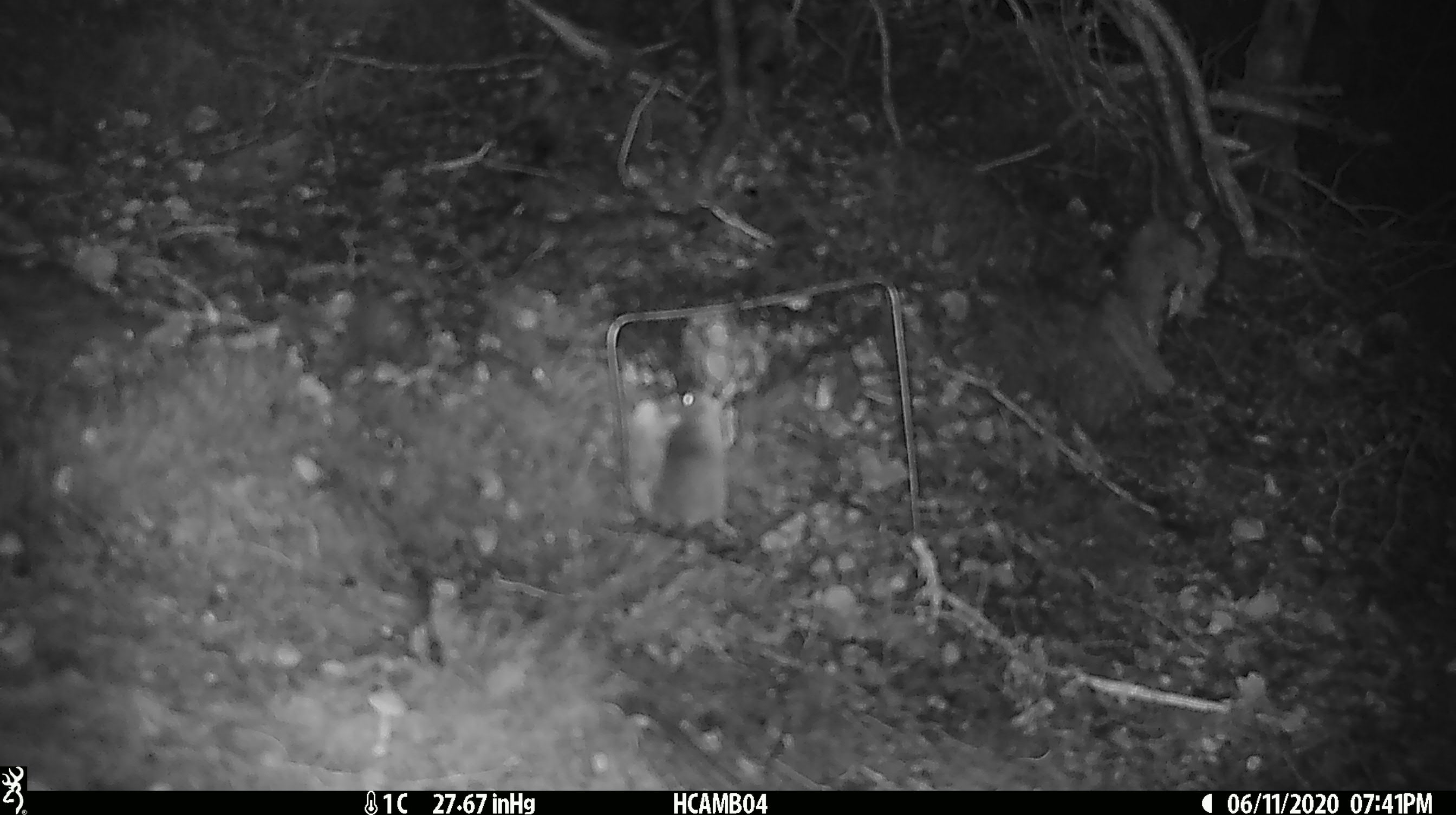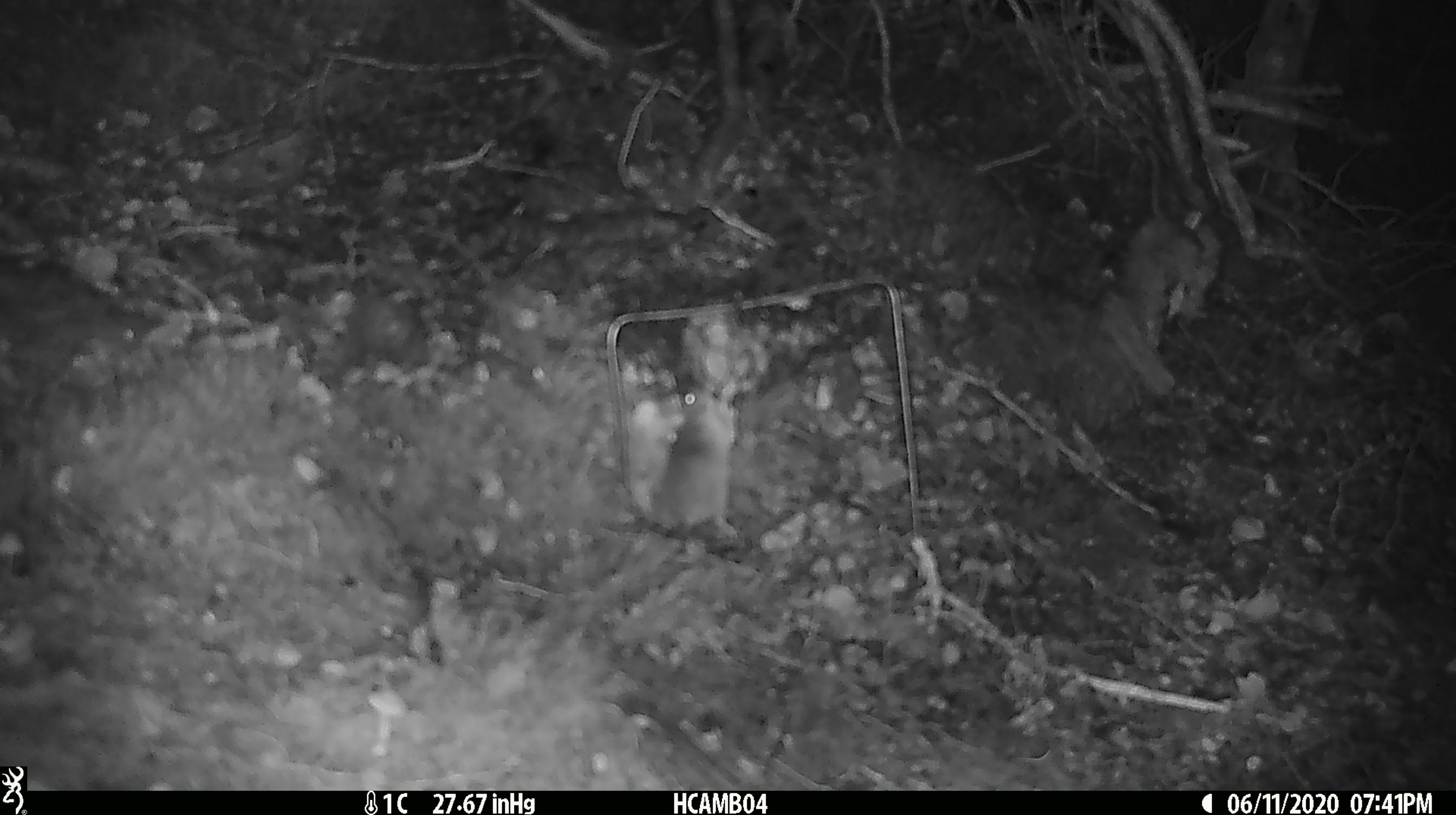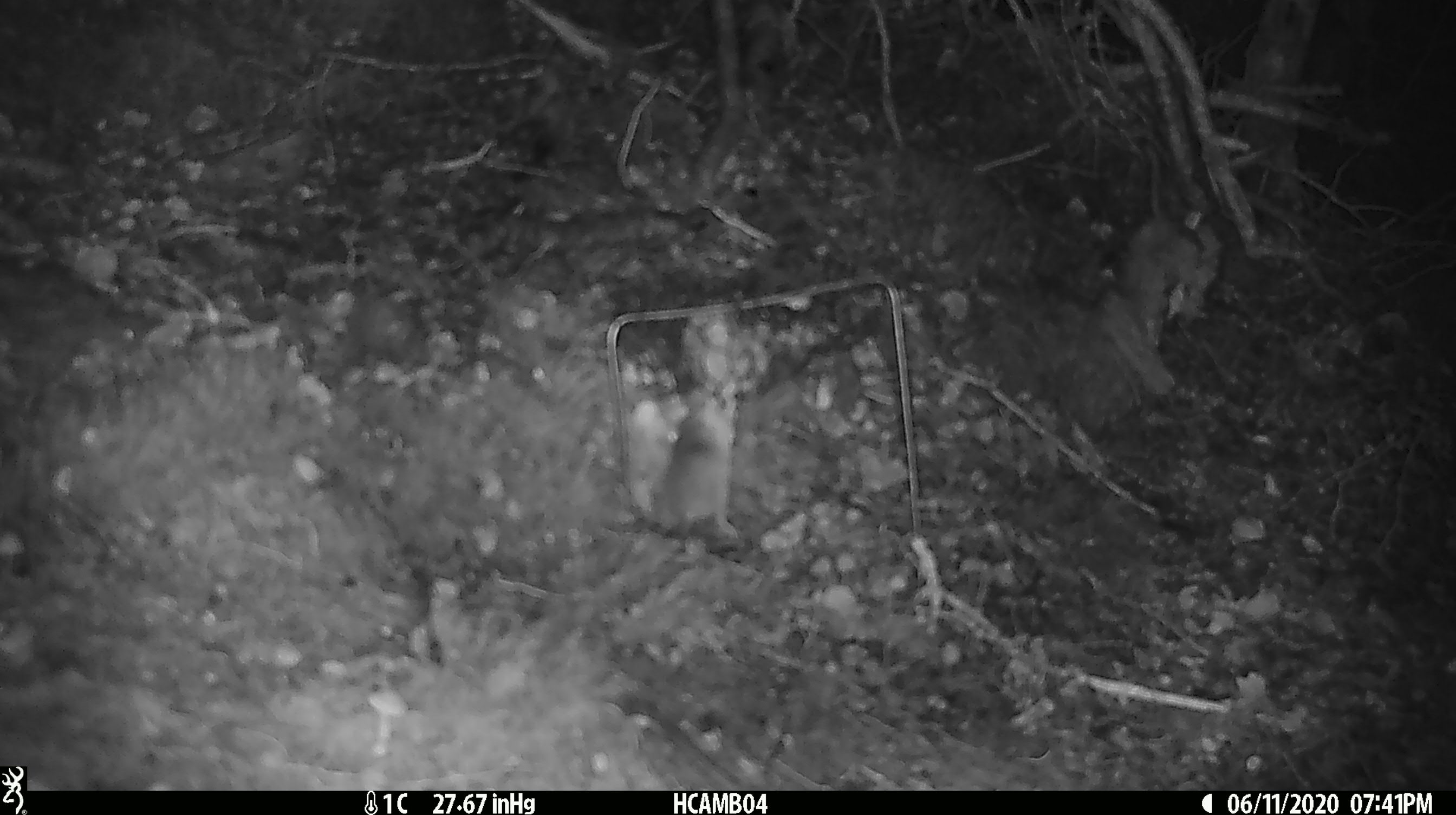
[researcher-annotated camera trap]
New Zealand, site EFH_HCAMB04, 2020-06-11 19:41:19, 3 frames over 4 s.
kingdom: Animalia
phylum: Chordata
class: Mammalia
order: Rodentia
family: Muridae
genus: Mus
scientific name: Mus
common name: mouse